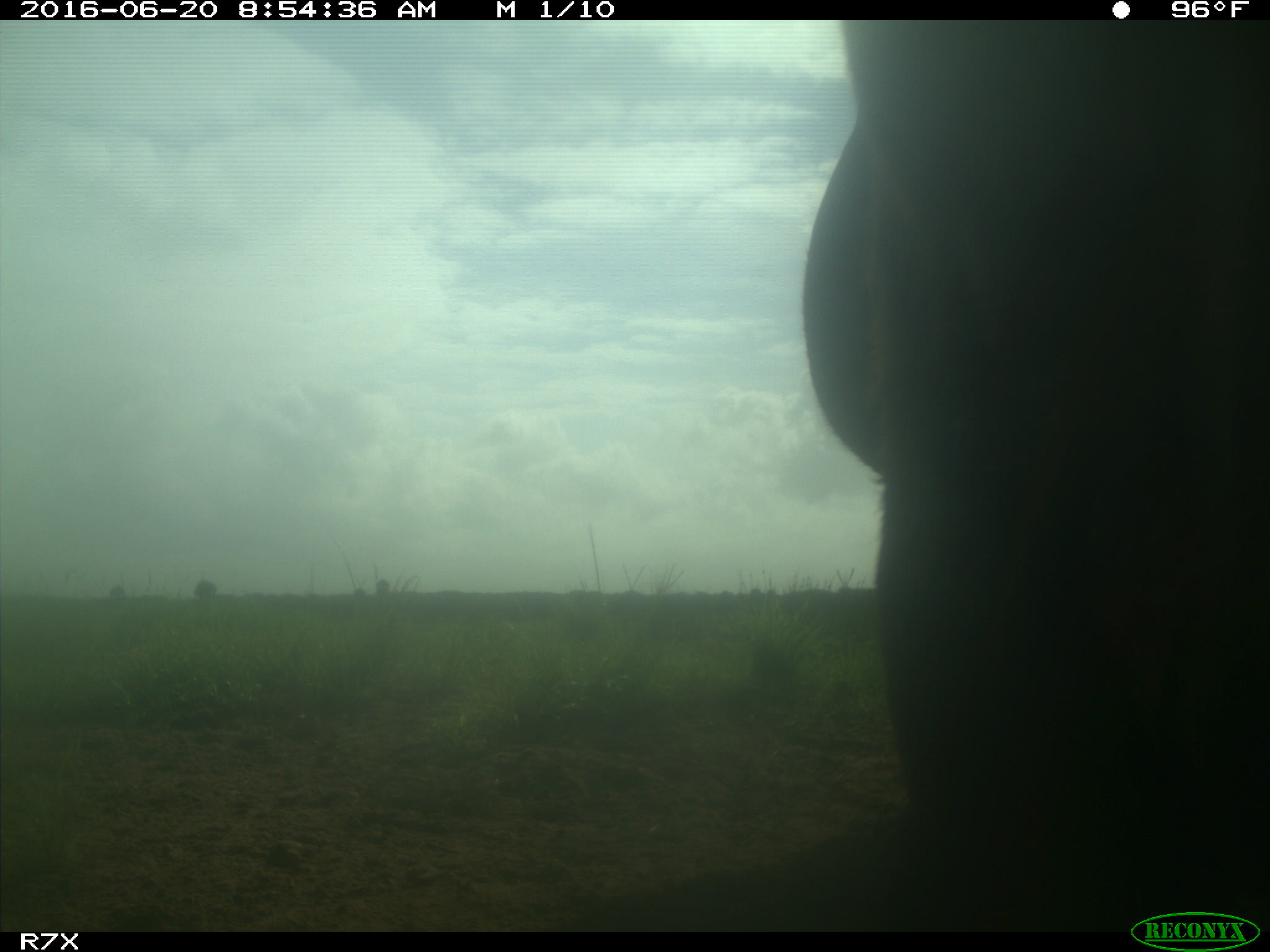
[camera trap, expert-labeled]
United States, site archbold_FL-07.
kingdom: Animalia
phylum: Chordata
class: Mammalia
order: Artiodactyla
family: Bovidae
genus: Bos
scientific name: Bos taurus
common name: domestic cow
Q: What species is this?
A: Bos taurus (domestic cow).